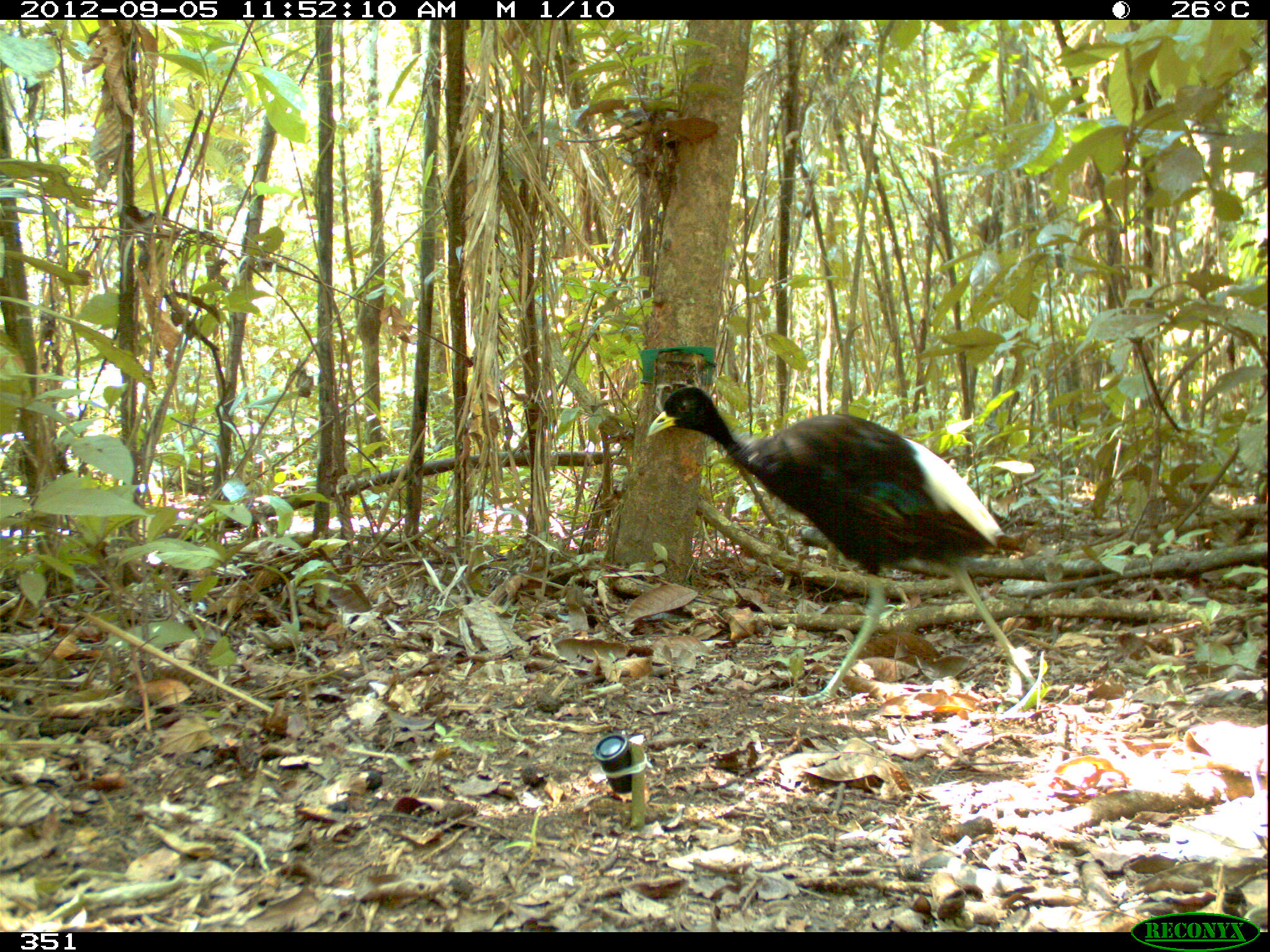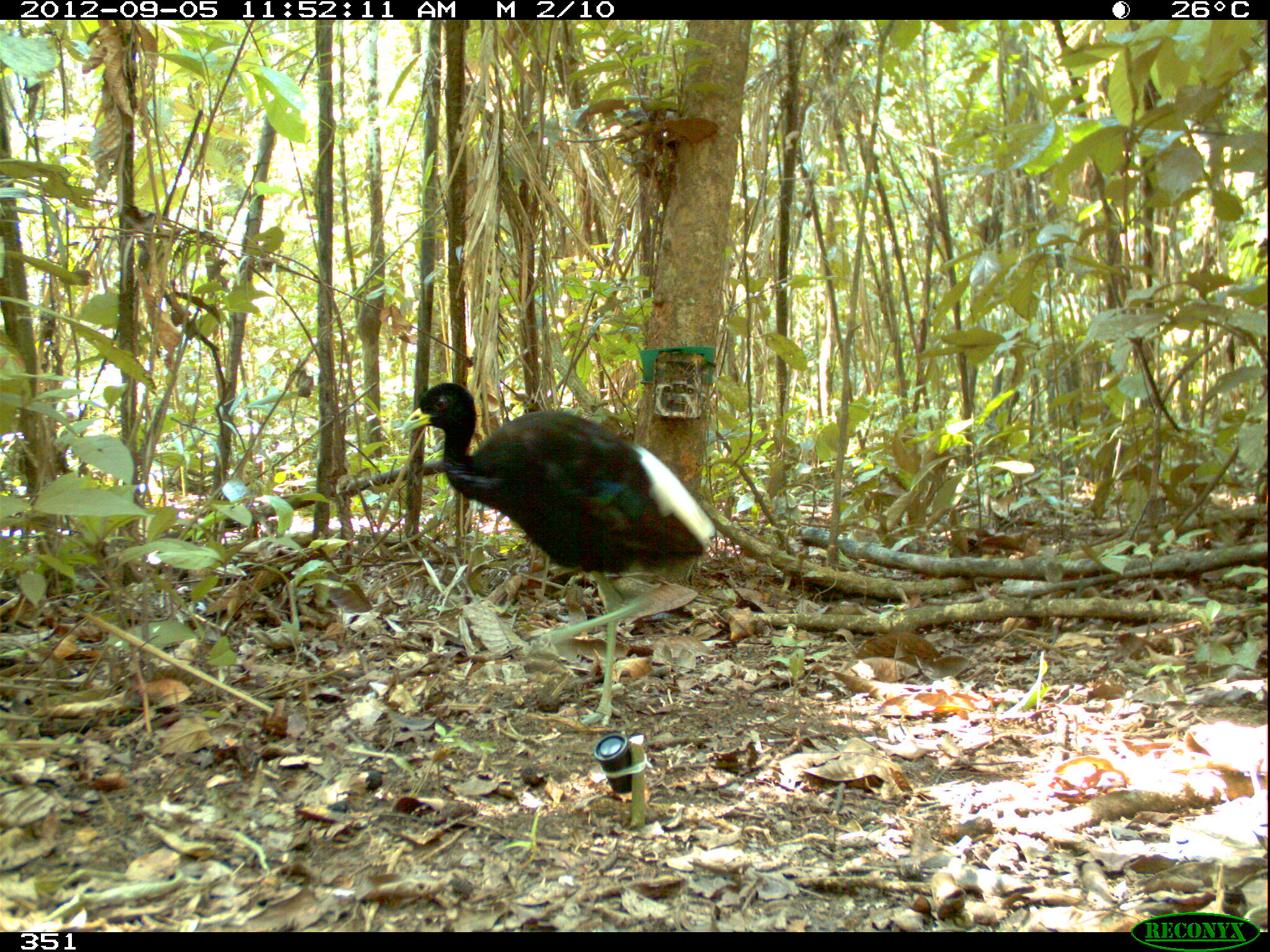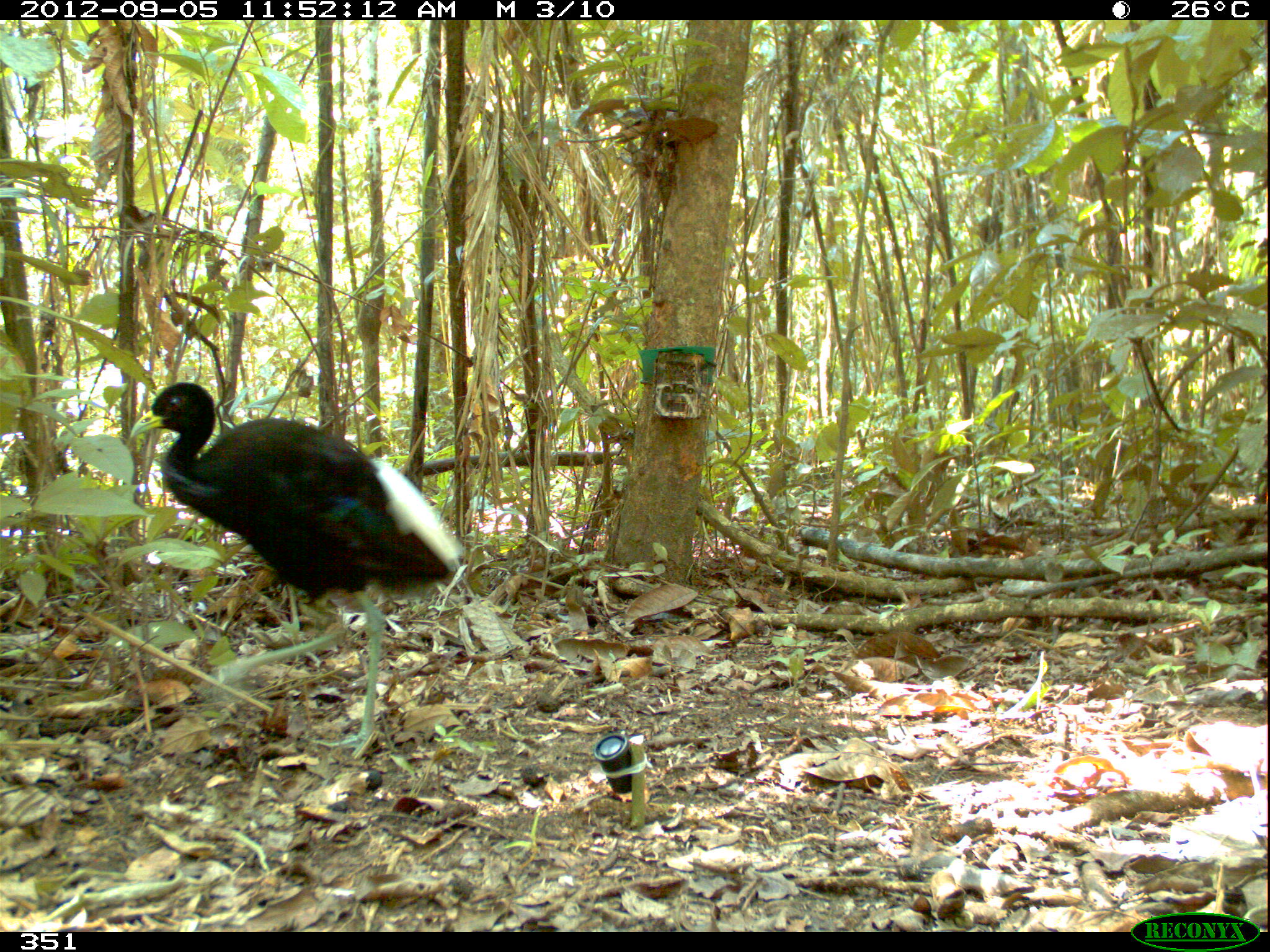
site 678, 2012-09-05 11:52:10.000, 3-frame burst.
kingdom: Animalia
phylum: Chordata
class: Aves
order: Gruiformes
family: Psophiidae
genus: Psophia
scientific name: Psophia leucoptera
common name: pale-winged trumpeter